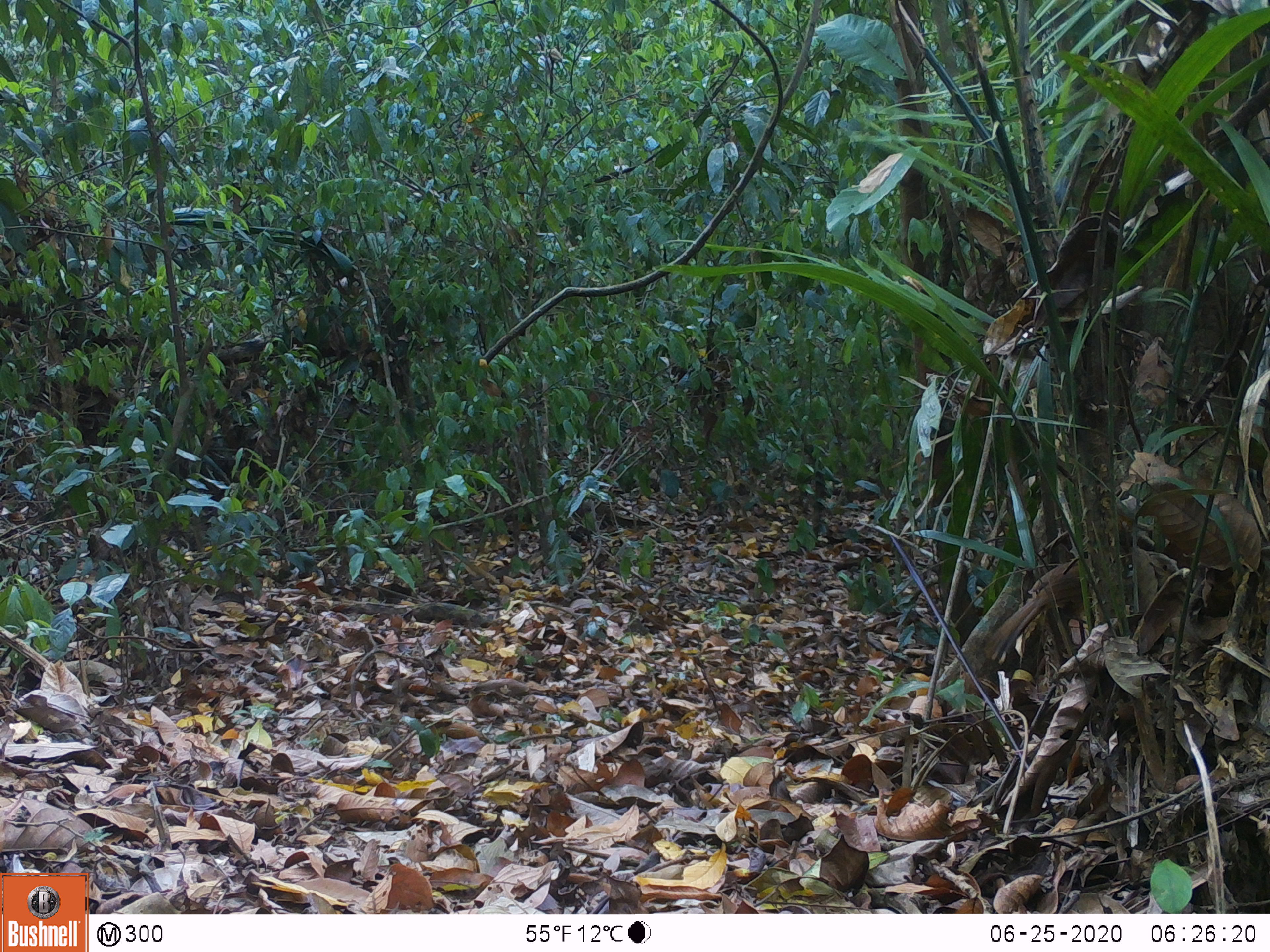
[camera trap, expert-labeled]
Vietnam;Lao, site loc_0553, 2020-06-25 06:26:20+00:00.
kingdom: Animalia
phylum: Chordata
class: Aves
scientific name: Aves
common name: bird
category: unidentified bird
Unidentified bird (bird) (Aves). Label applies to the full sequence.